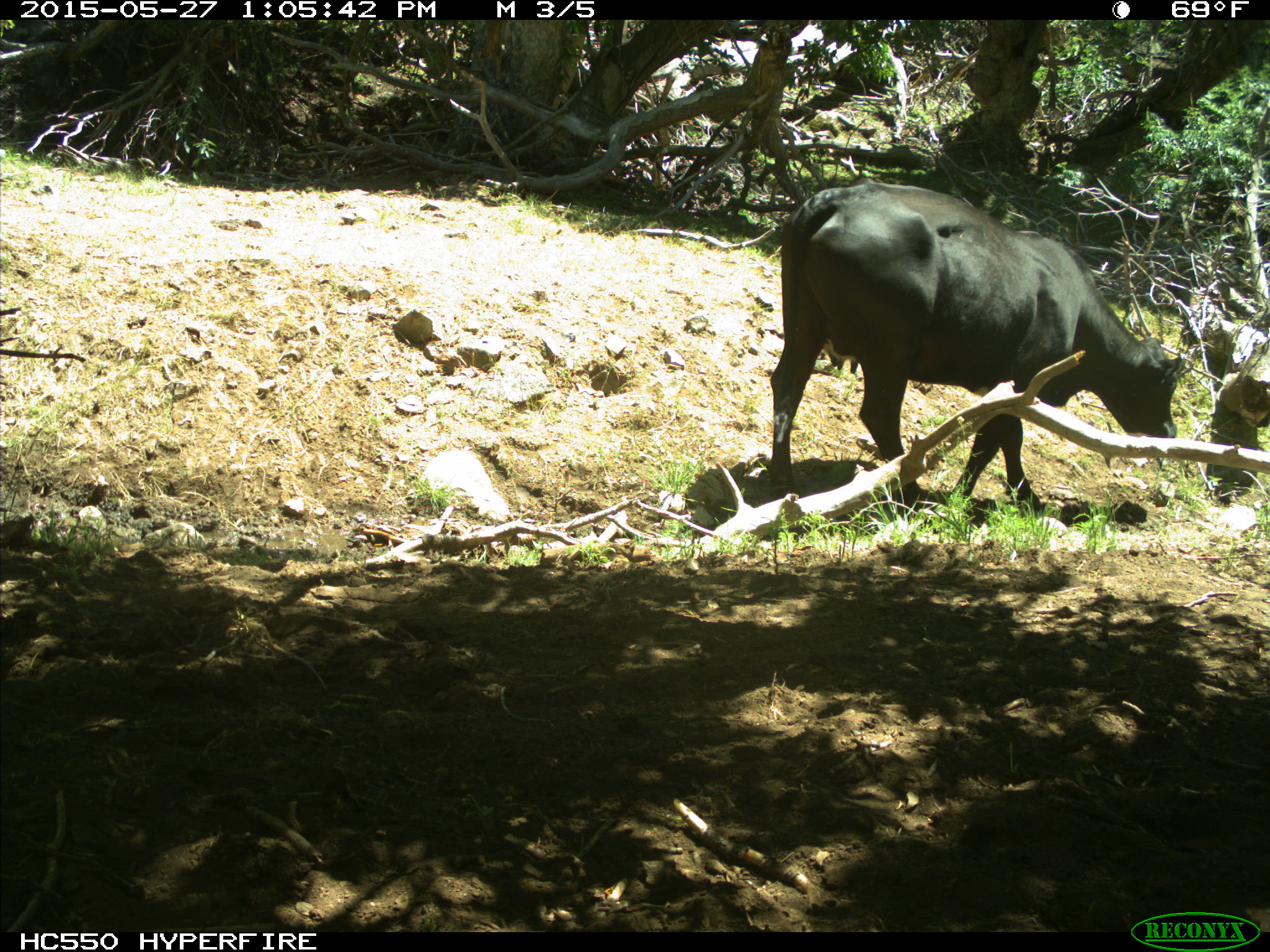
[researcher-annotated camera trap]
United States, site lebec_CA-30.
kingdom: Animalia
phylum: Chordata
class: Mammalia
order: Artiodactyla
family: Bovidae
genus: Bos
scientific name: Bos taurus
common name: domestic cow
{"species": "Bos taurus (domestic cow)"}